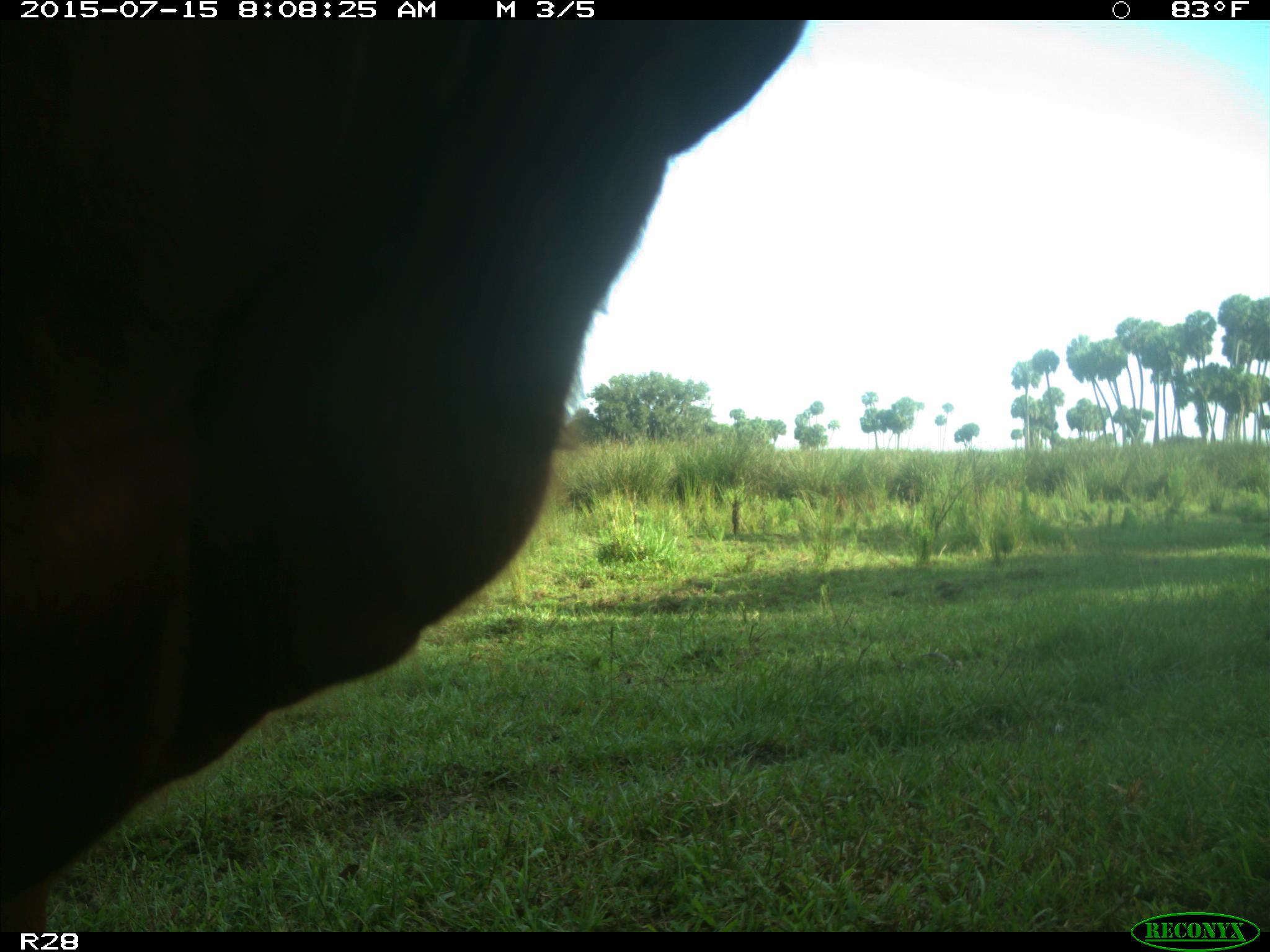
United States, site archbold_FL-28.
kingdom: Animalia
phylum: Chordata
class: Mammalia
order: Artiodactyla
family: Bovidae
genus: Bos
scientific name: Bos taurus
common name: domestic cow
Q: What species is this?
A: Bos taurus (domestic cow).